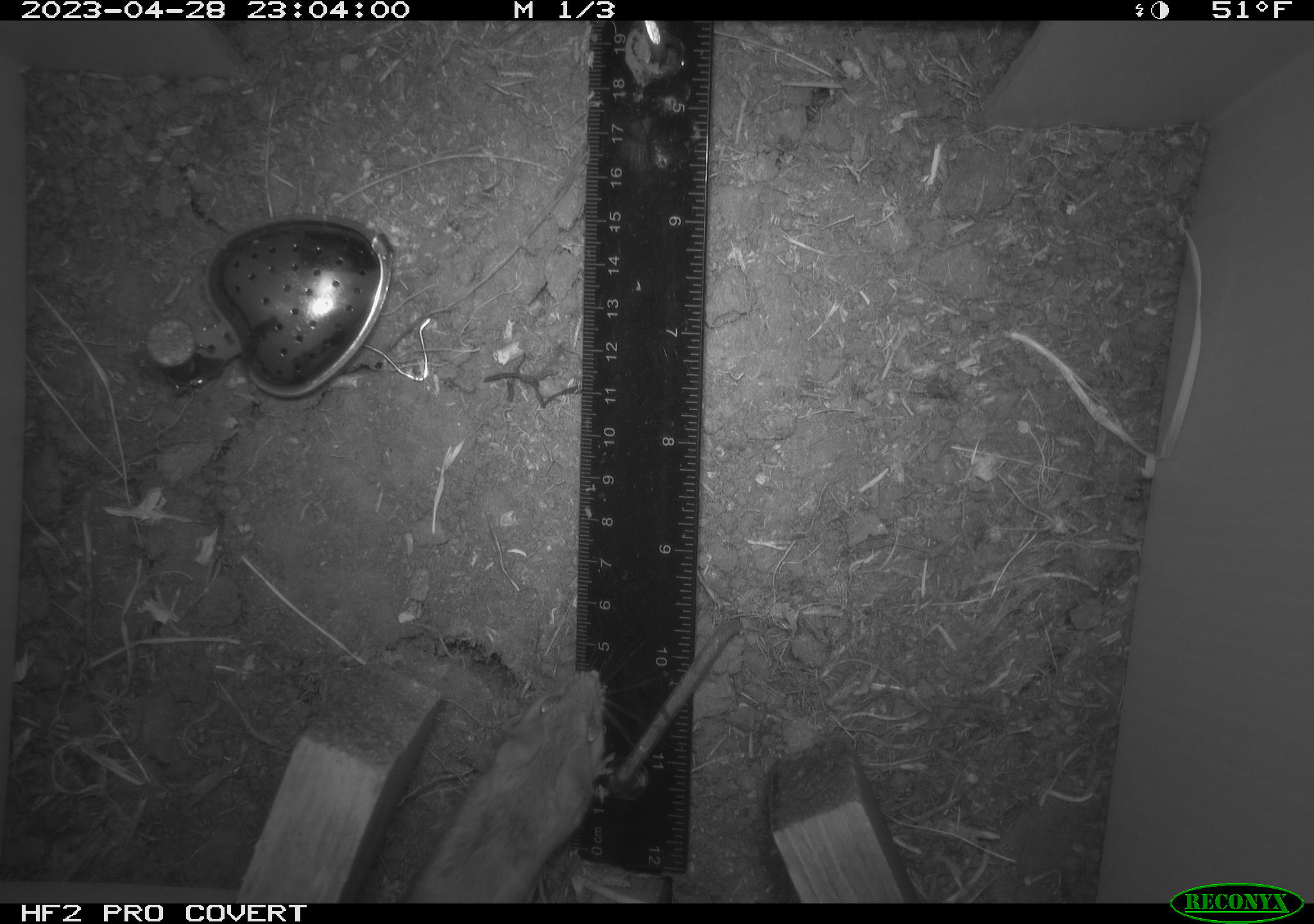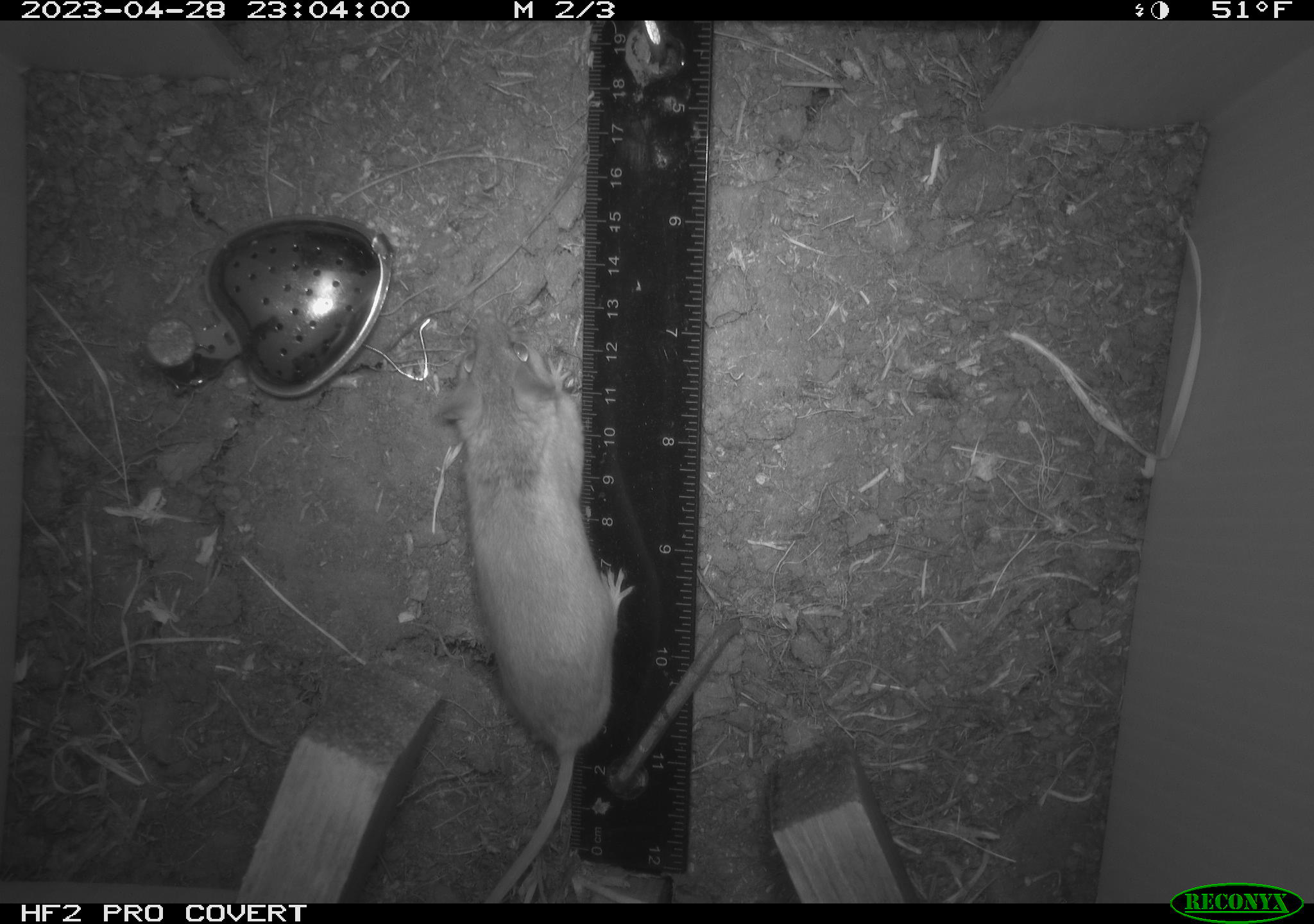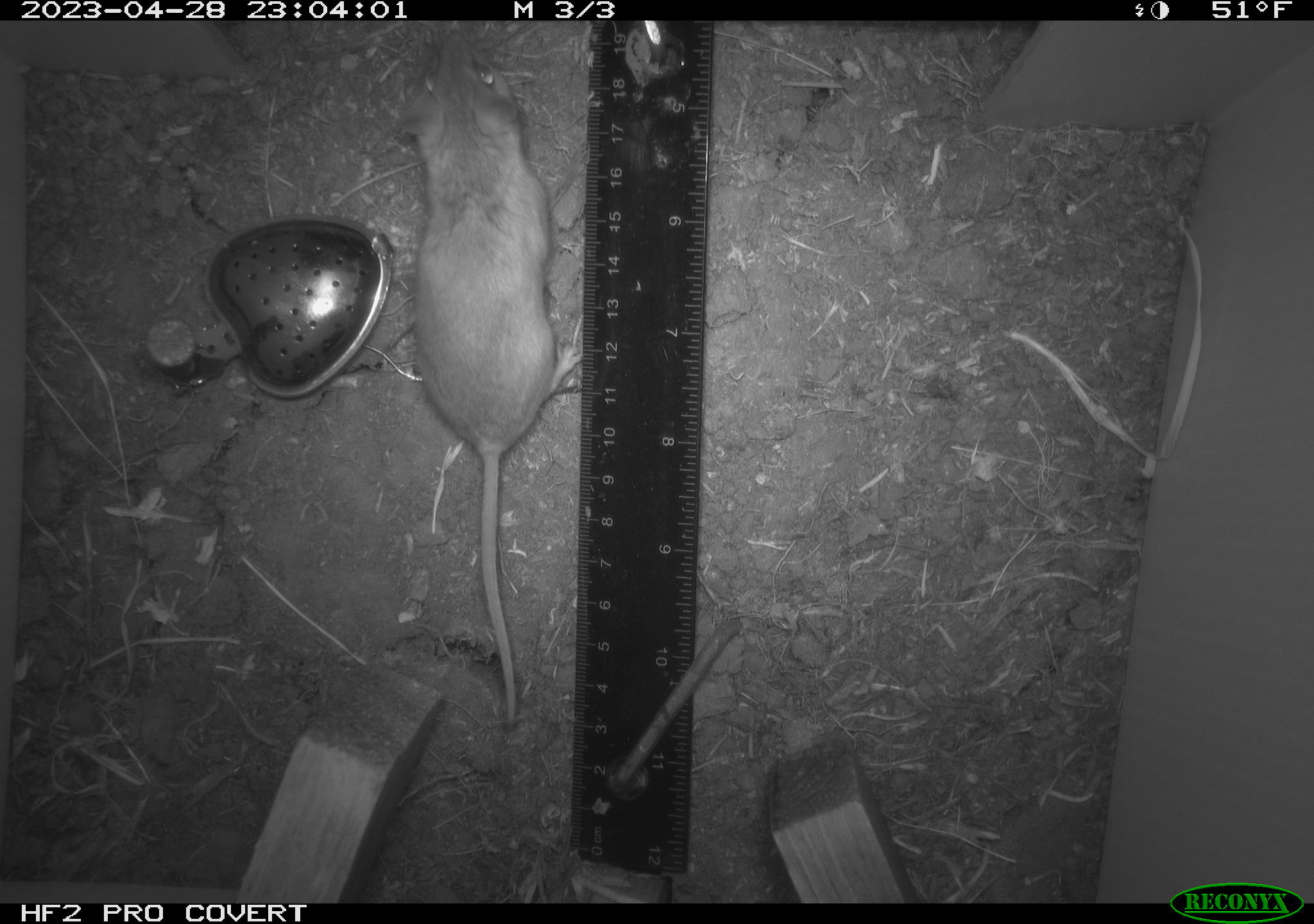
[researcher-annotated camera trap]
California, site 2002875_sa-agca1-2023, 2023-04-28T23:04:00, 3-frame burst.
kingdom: Animalia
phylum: Chordata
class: Mammalia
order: Rodentia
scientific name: Rodentia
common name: mouse species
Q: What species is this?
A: Mouse species (Rodentia).